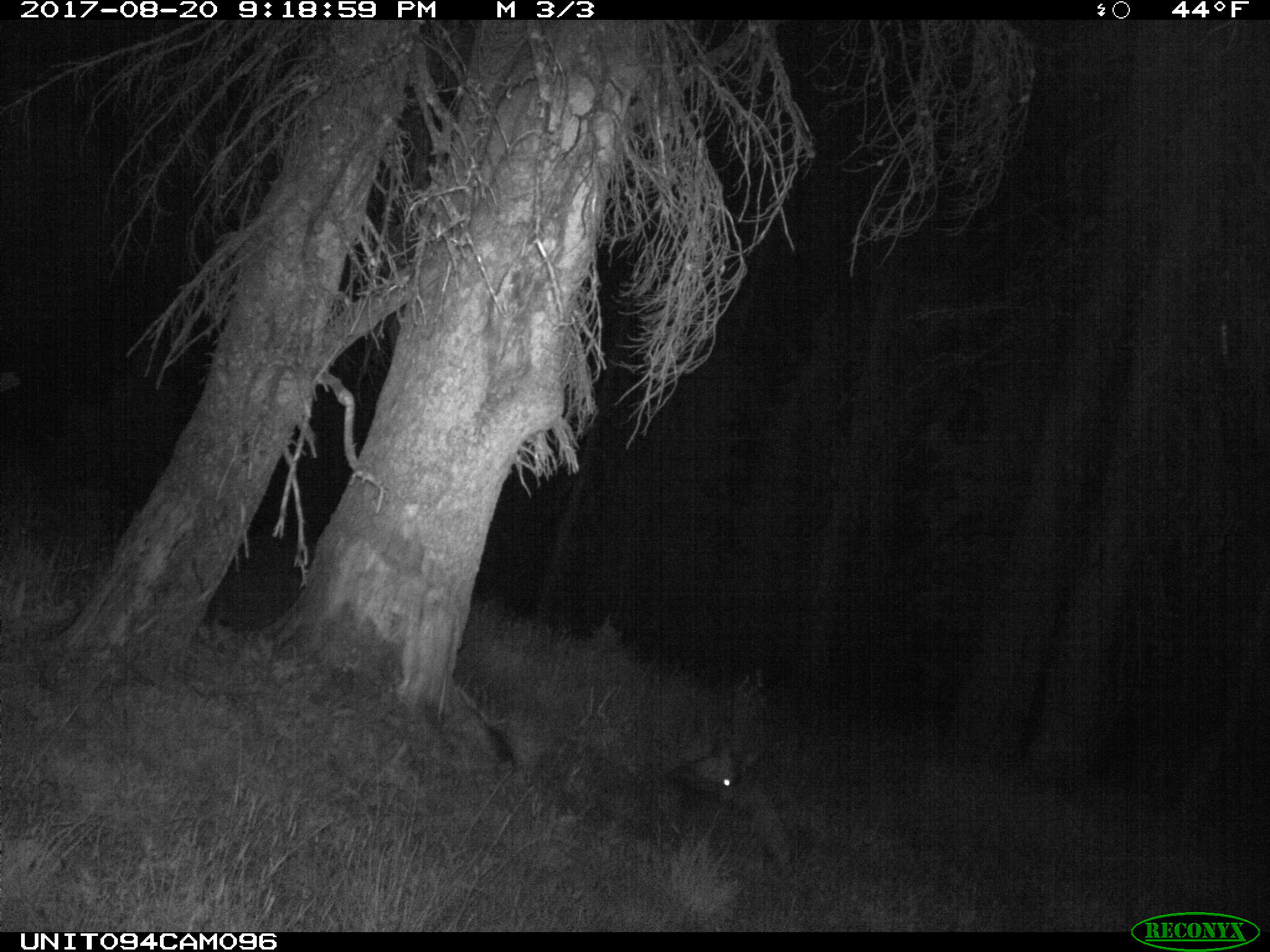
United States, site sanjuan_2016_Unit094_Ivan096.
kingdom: Animalia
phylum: Chordata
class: Mammalia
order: Artiodactyla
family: Cervidae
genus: Odocoileus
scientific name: Odocoileus hemionus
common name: mule deer